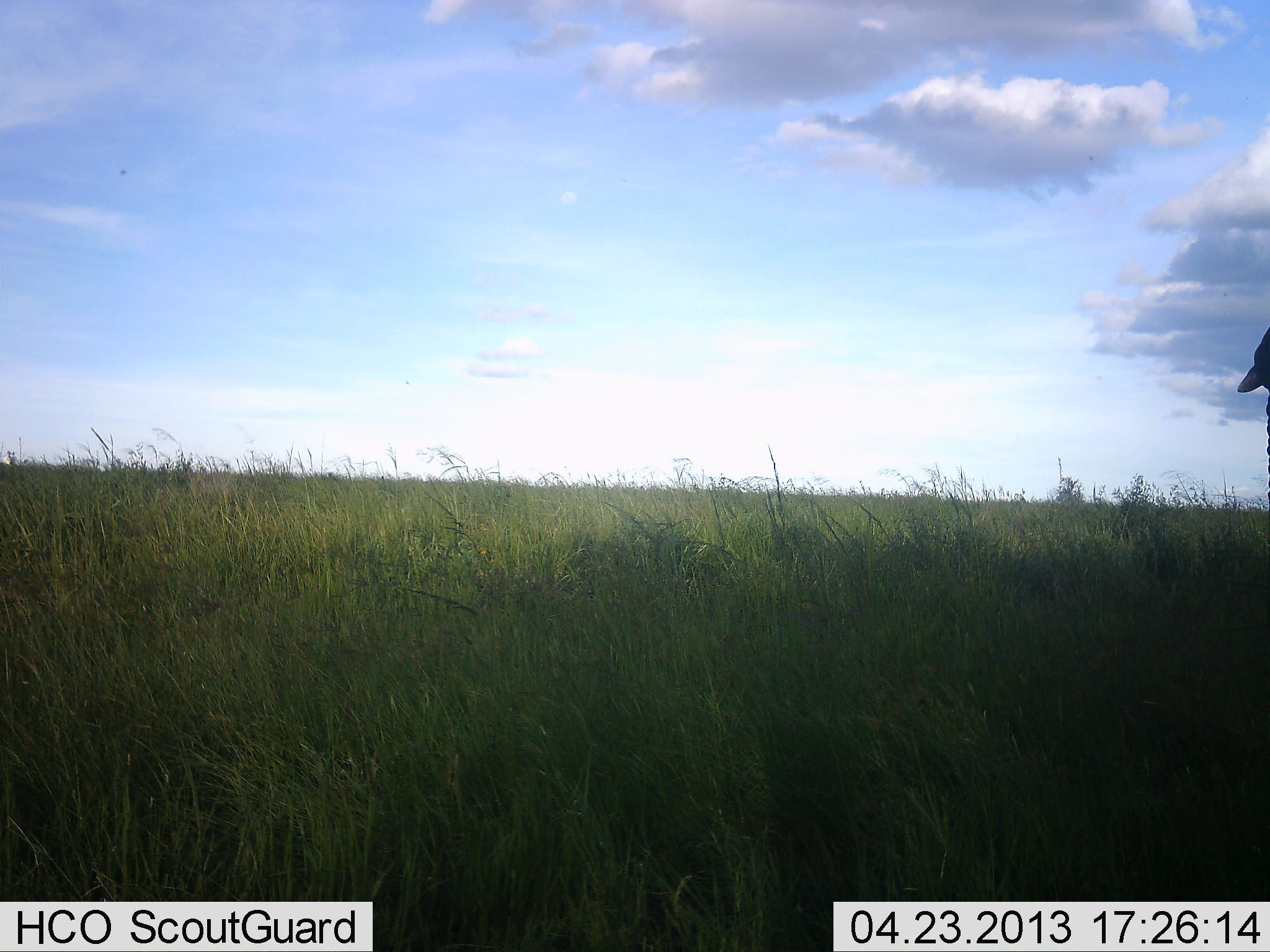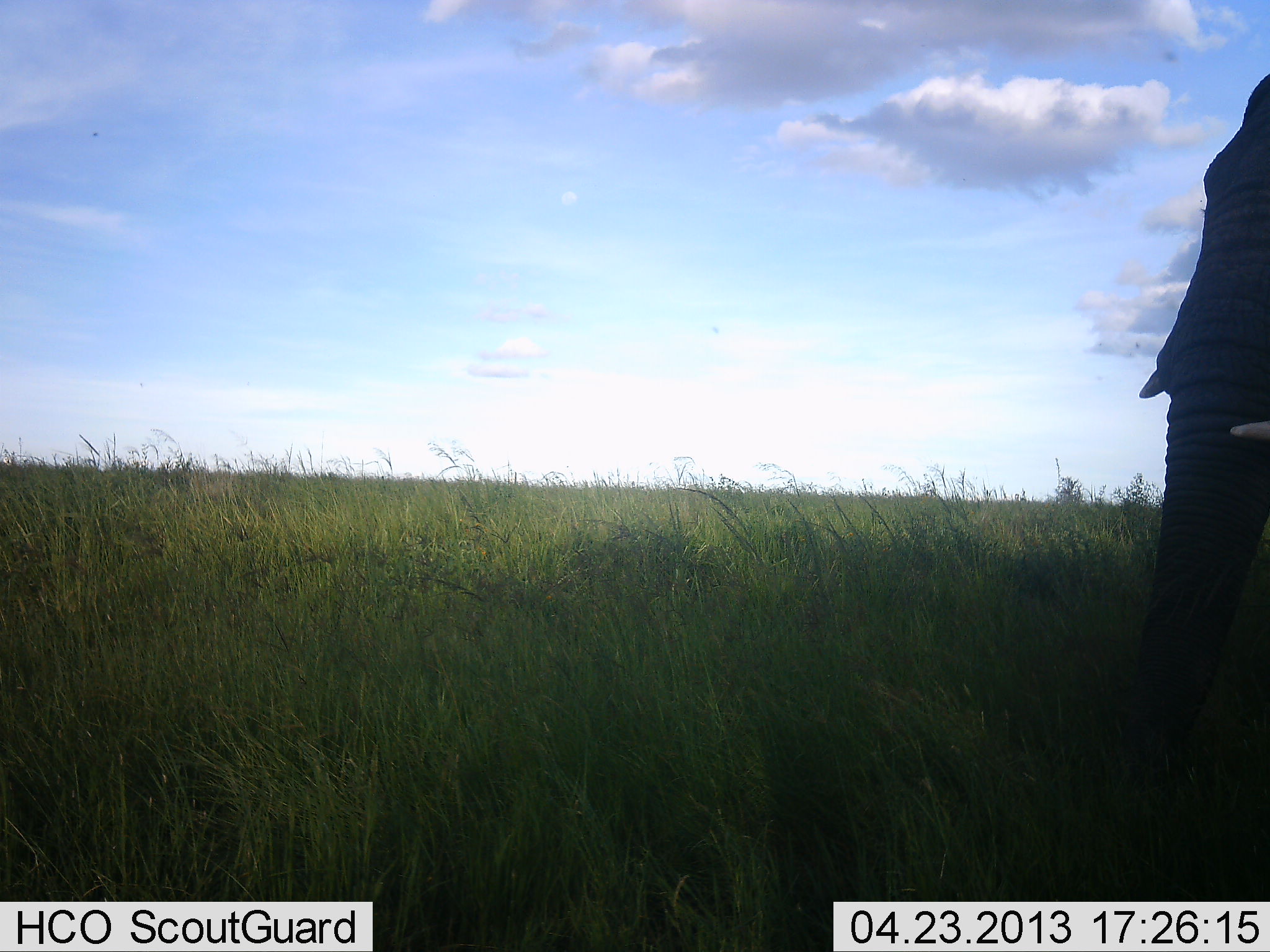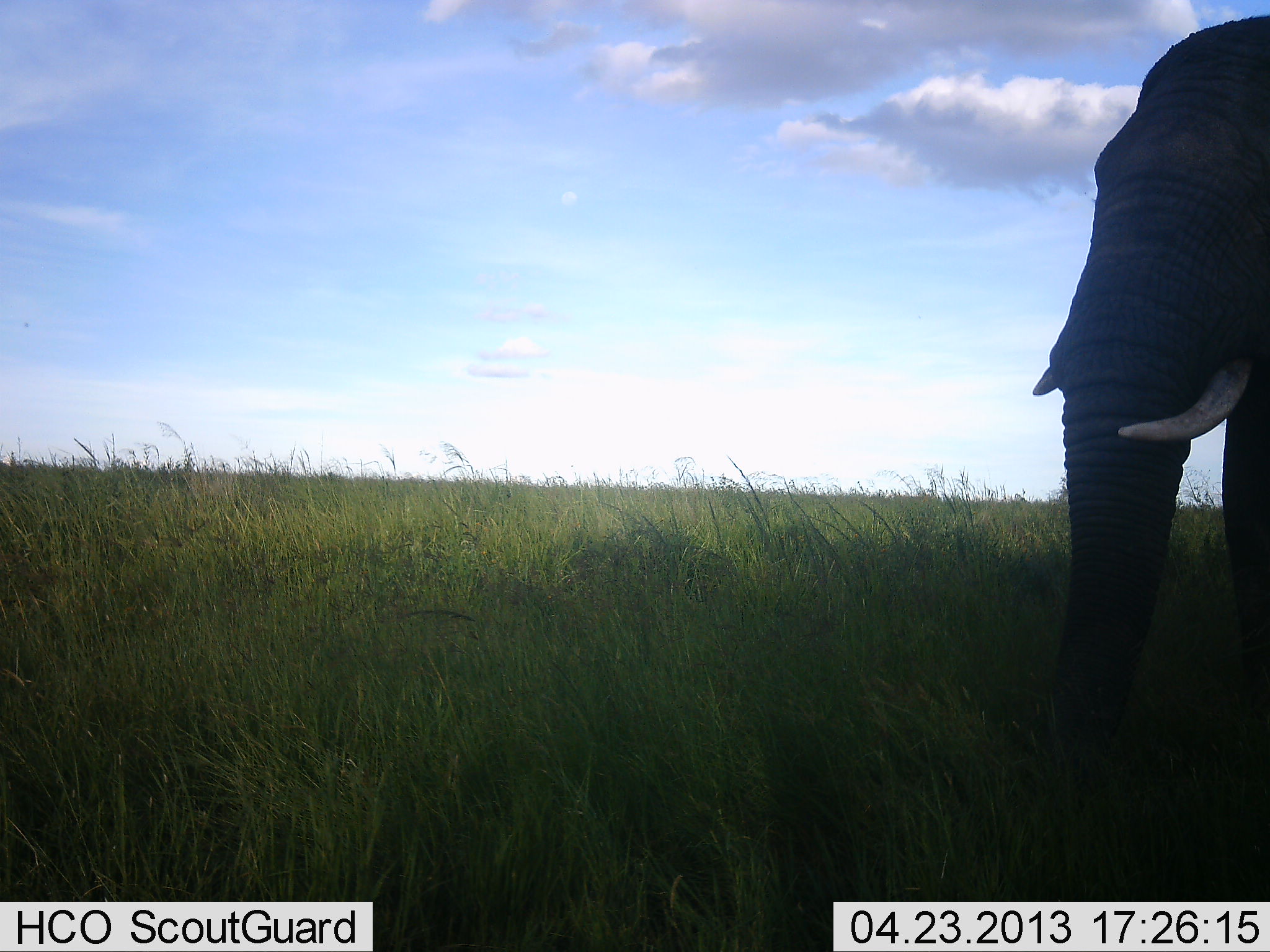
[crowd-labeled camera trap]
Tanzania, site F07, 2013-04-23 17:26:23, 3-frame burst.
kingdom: Animalia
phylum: Chordata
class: Mammalia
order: Proboscidea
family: Elephantidae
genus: Loxodonta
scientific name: Loxodonta africana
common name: african bush elephant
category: elephant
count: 1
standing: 10%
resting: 0%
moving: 90%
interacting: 0%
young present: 0%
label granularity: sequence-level